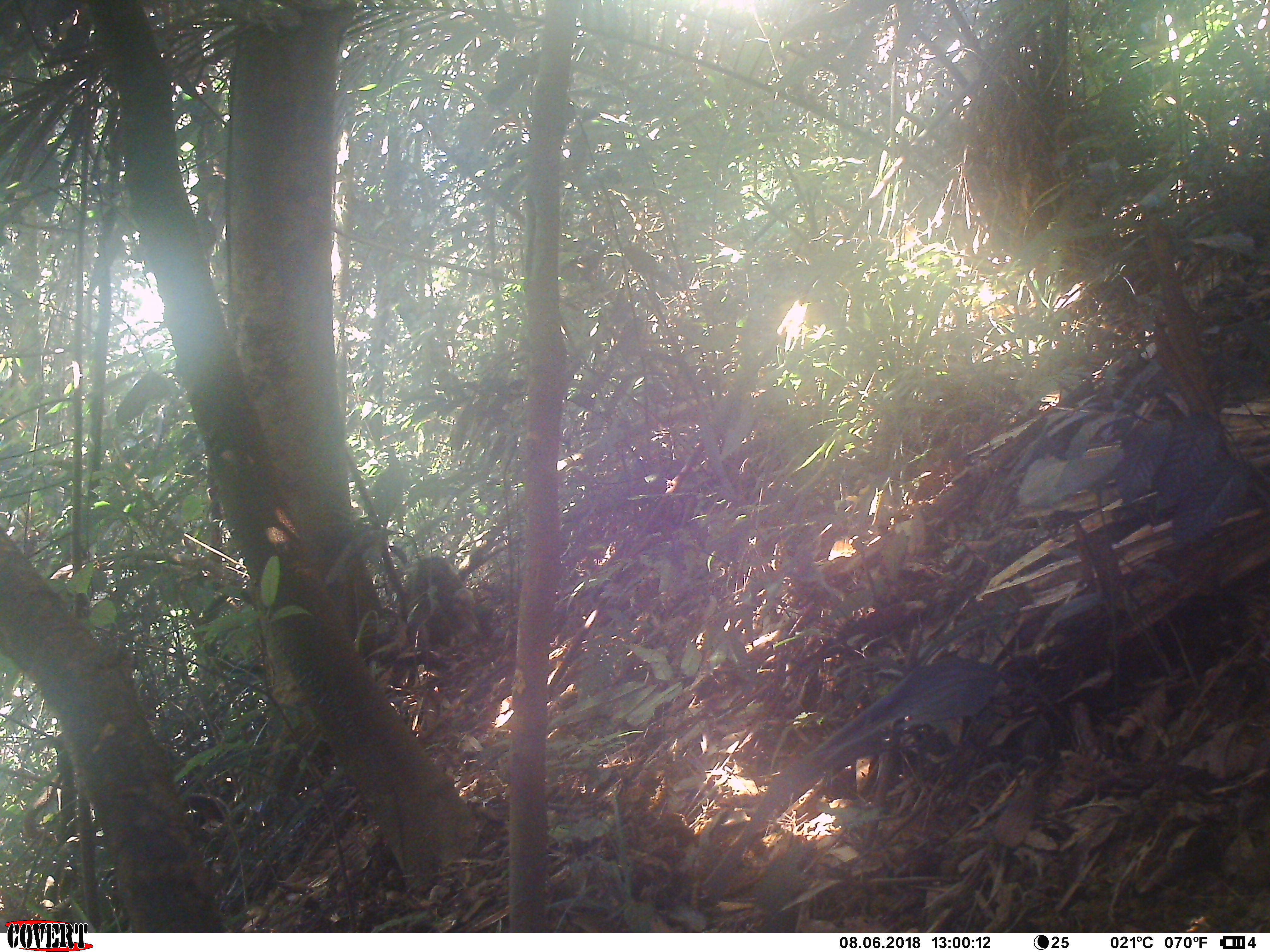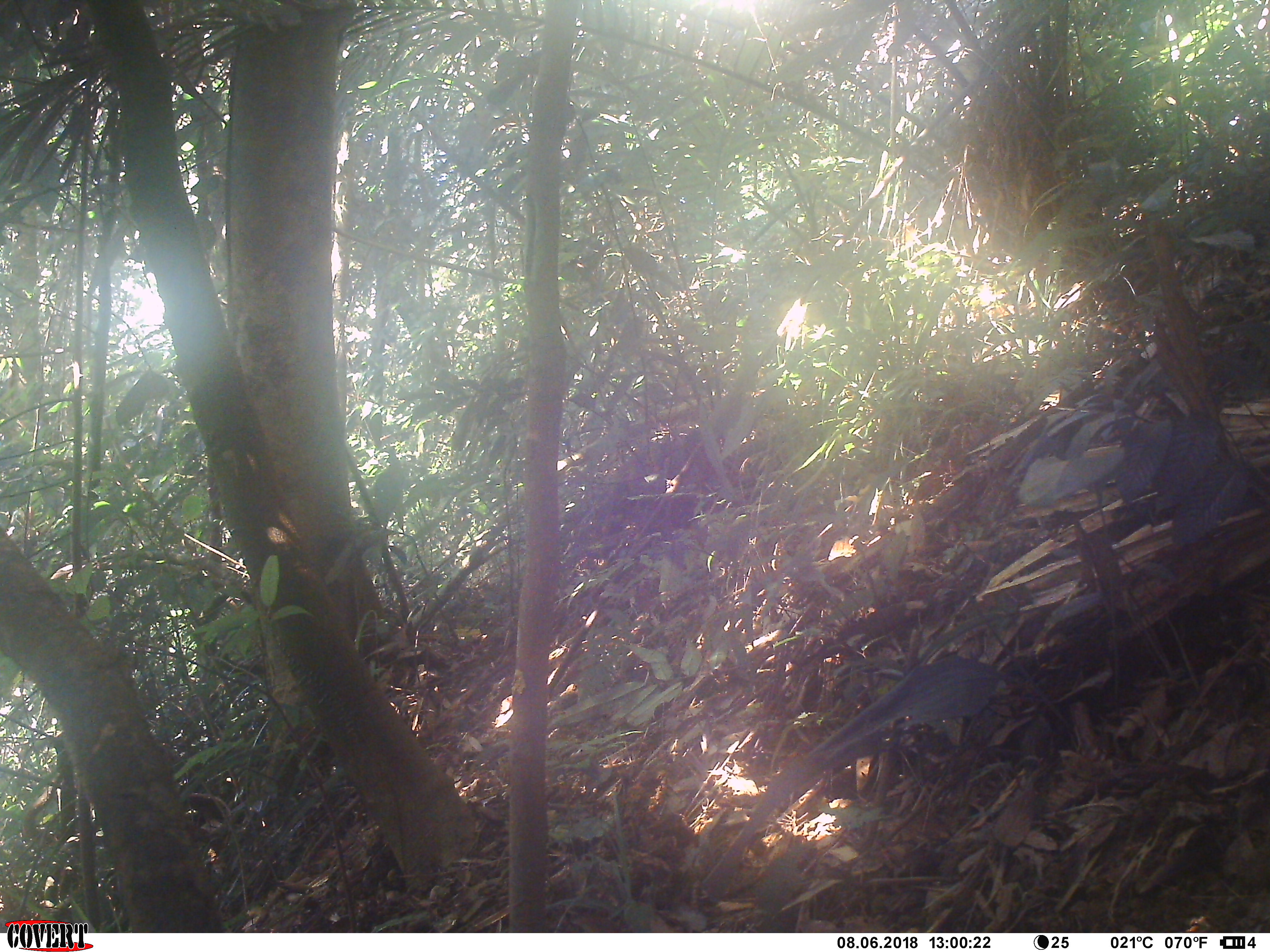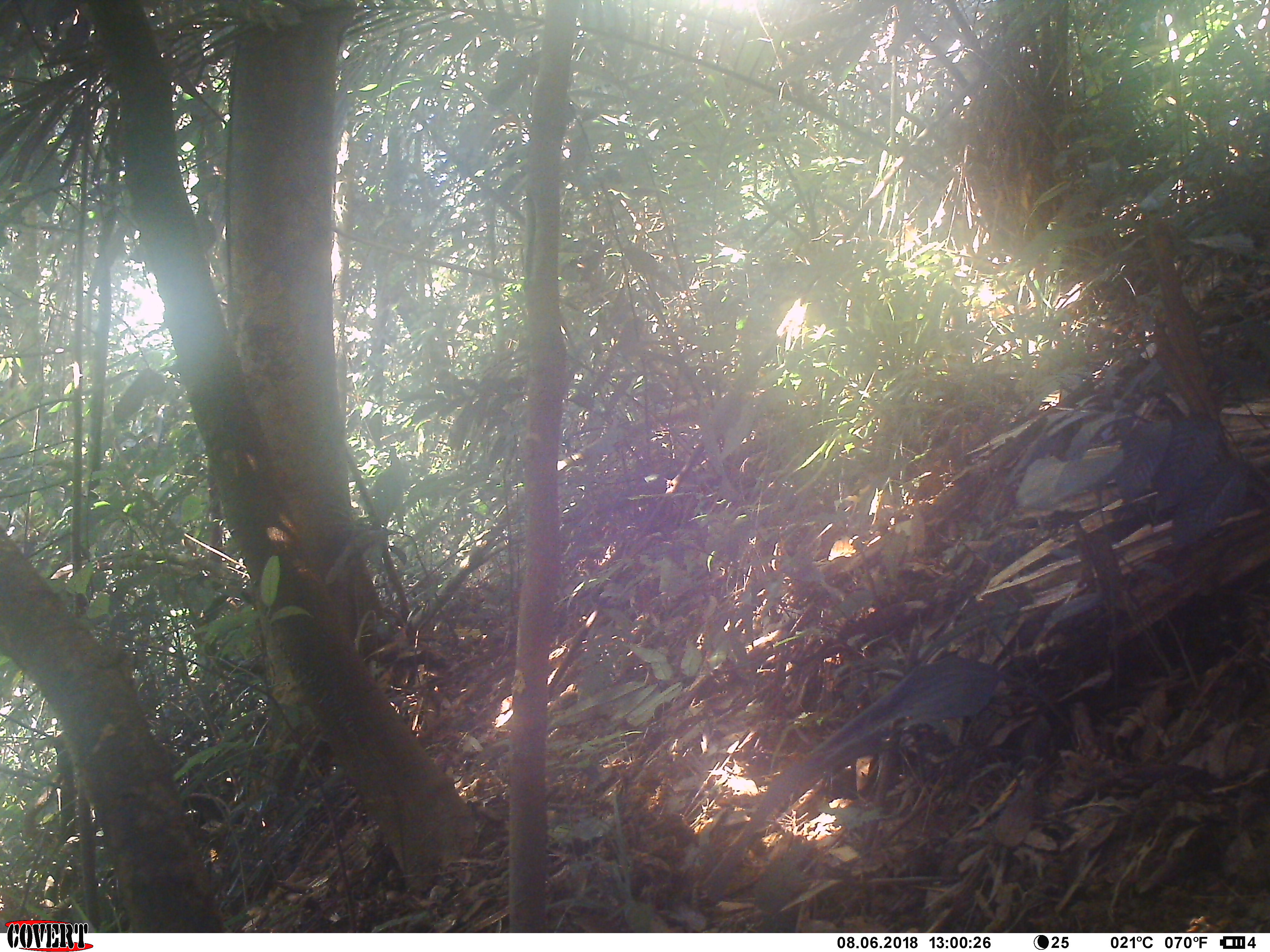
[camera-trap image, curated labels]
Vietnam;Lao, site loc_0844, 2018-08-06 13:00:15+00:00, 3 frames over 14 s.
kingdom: Animalia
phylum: Chordata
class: Mammalia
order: Primates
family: Cercopithecidae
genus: Macaca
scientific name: Macaca arctoides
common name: stump-tailed macaque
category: stump tailed macaque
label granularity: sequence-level